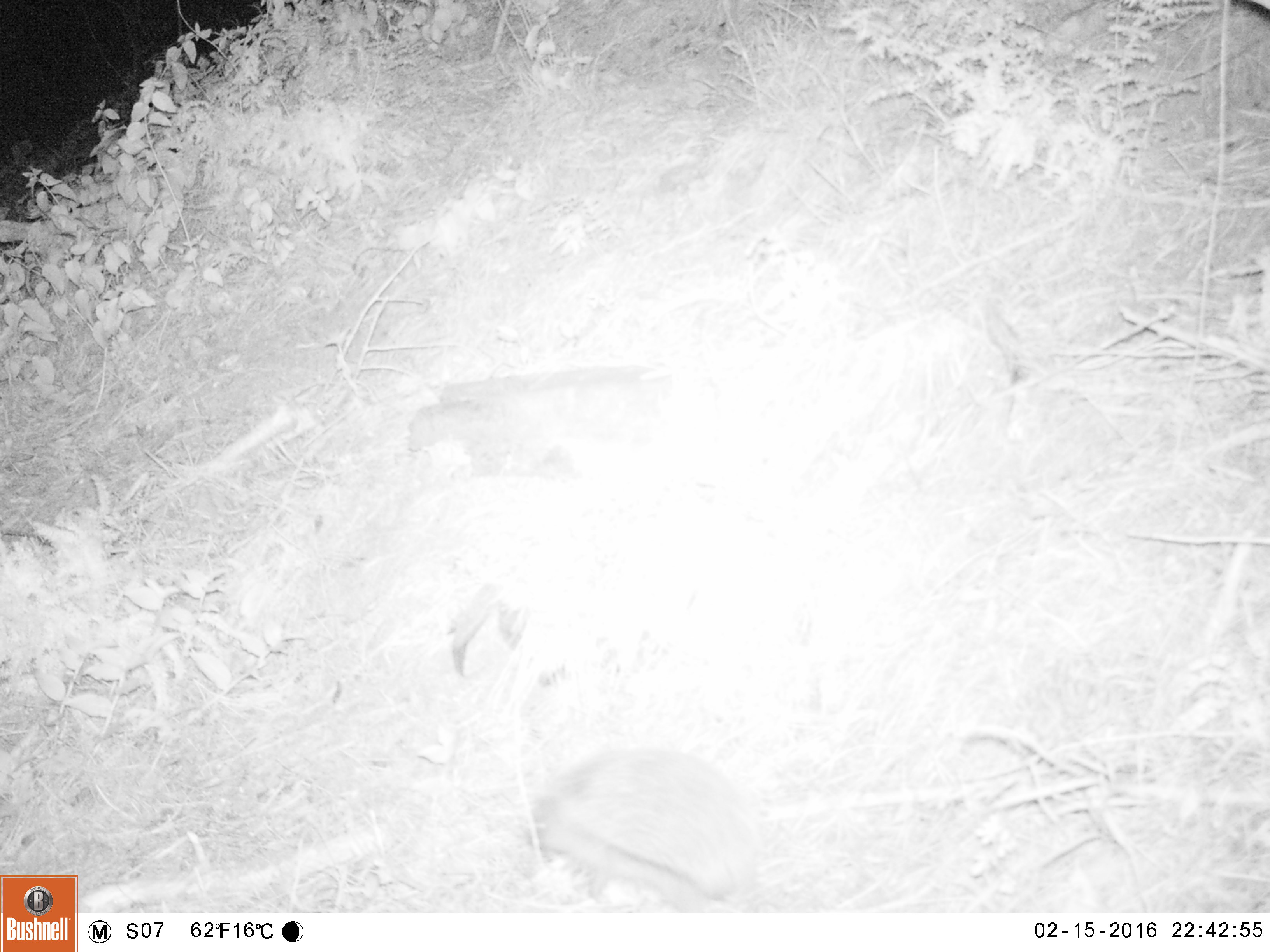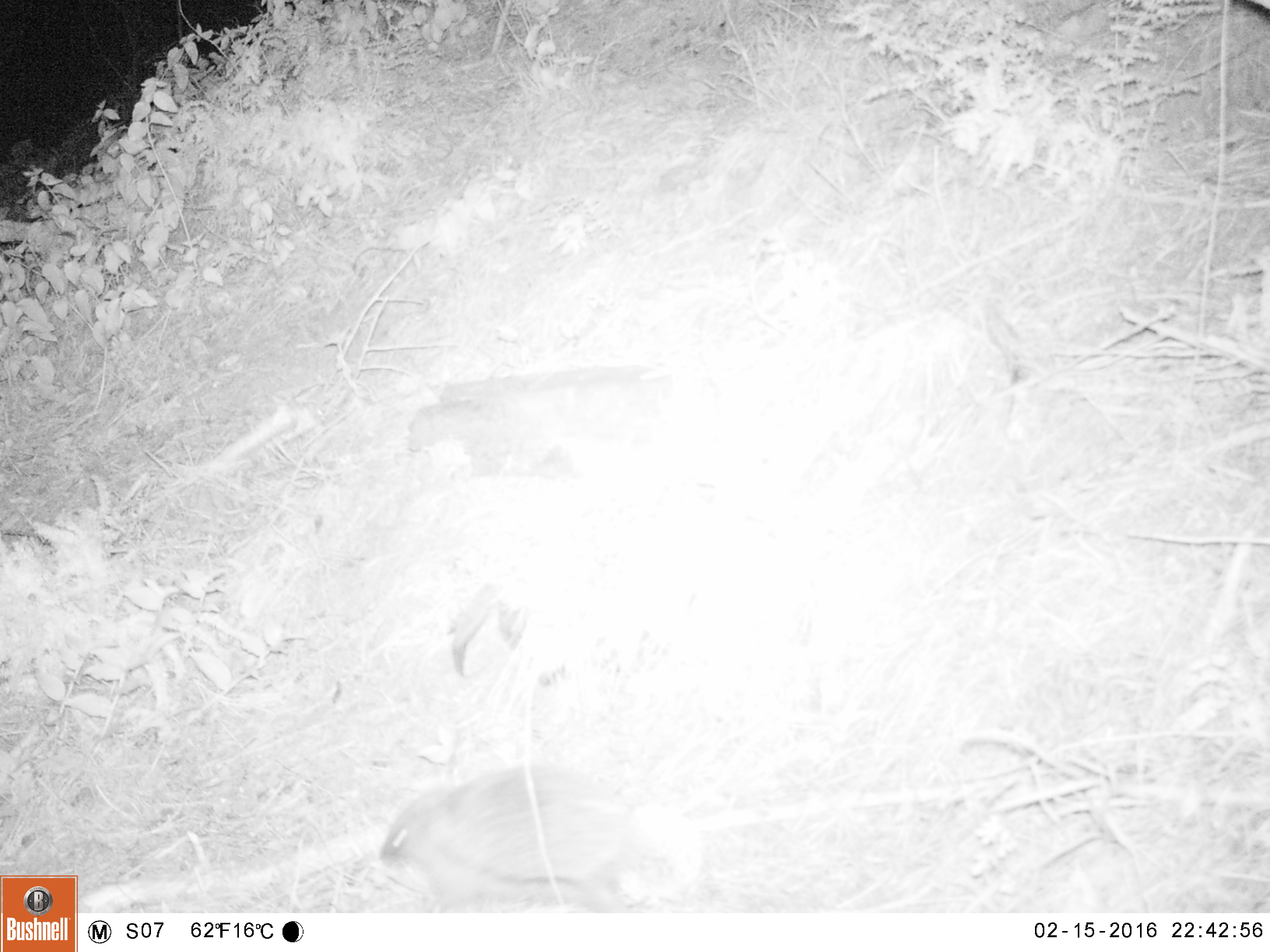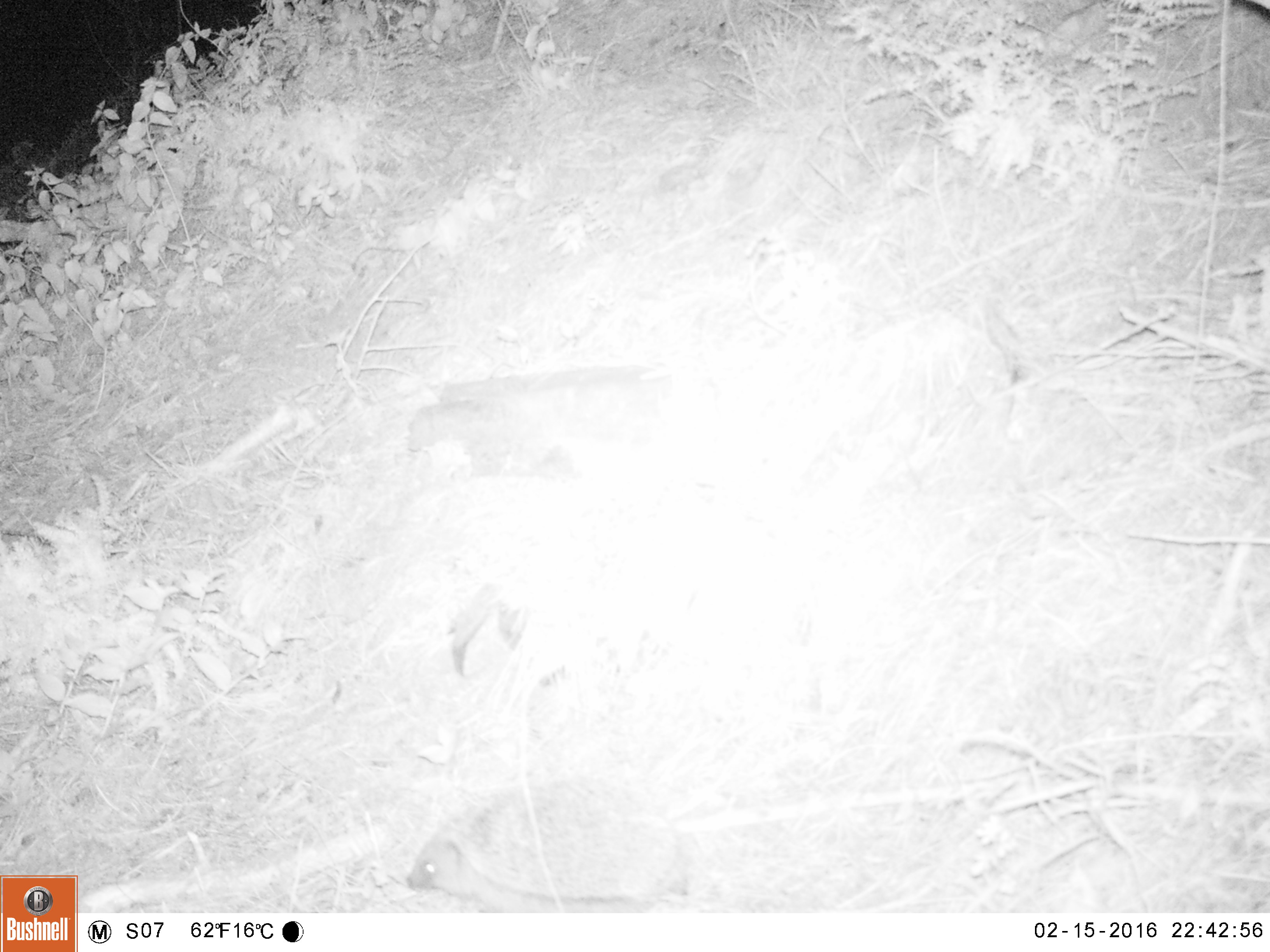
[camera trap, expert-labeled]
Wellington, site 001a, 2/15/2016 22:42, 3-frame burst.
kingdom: Animalia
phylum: Chordata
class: Mammalia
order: Eulipotyphla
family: Erinaceidae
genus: Erinaceus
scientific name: Erinaceus europaeus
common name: hedgehog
Hedgehog (Erinaceus europaeus).